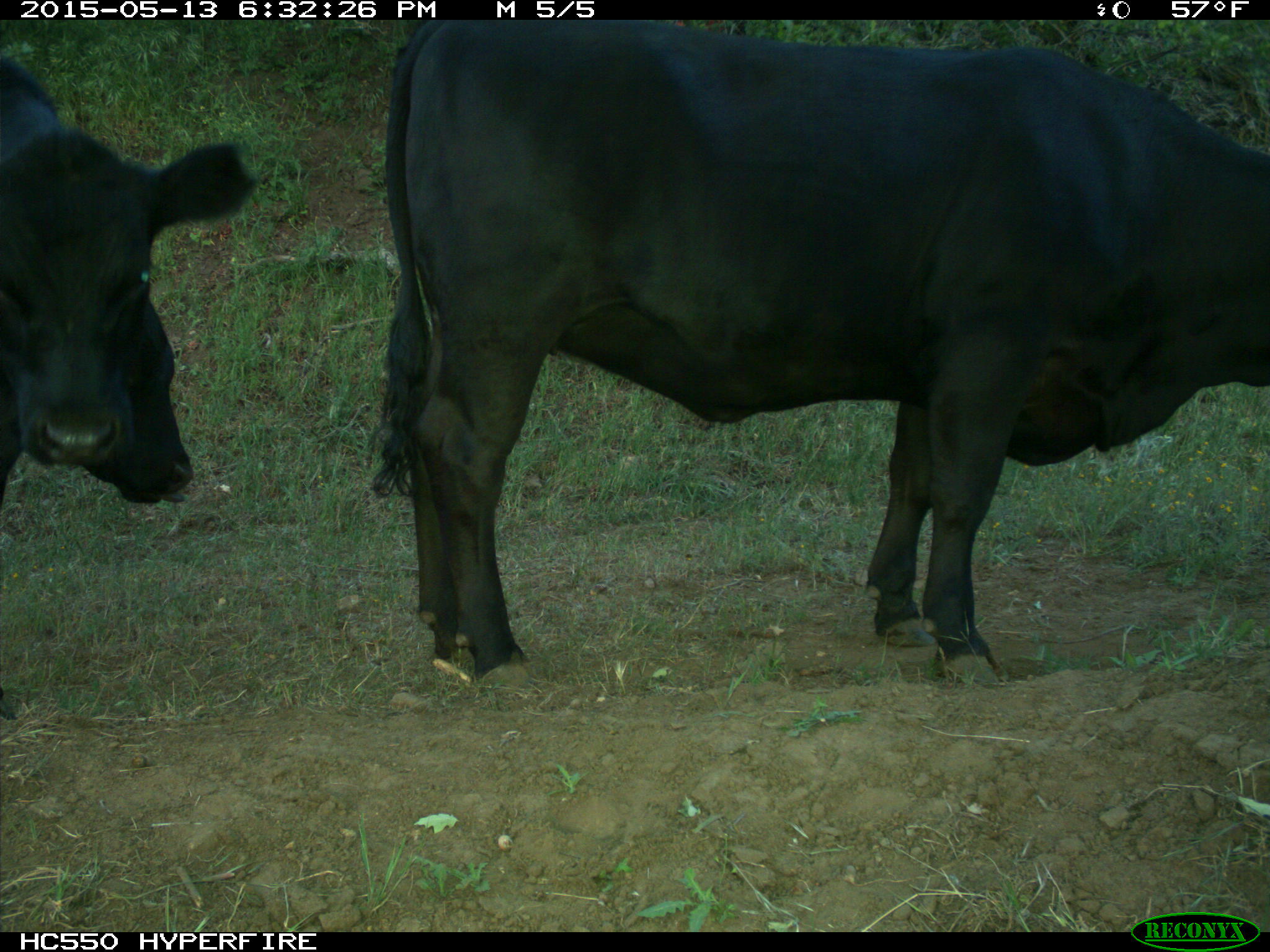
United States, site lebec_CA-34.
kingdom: Animalia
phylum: Chordata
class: Mammalia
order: Artiodactyla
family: Bovidae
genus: Bos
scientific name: Bos taurus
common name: domestic cow